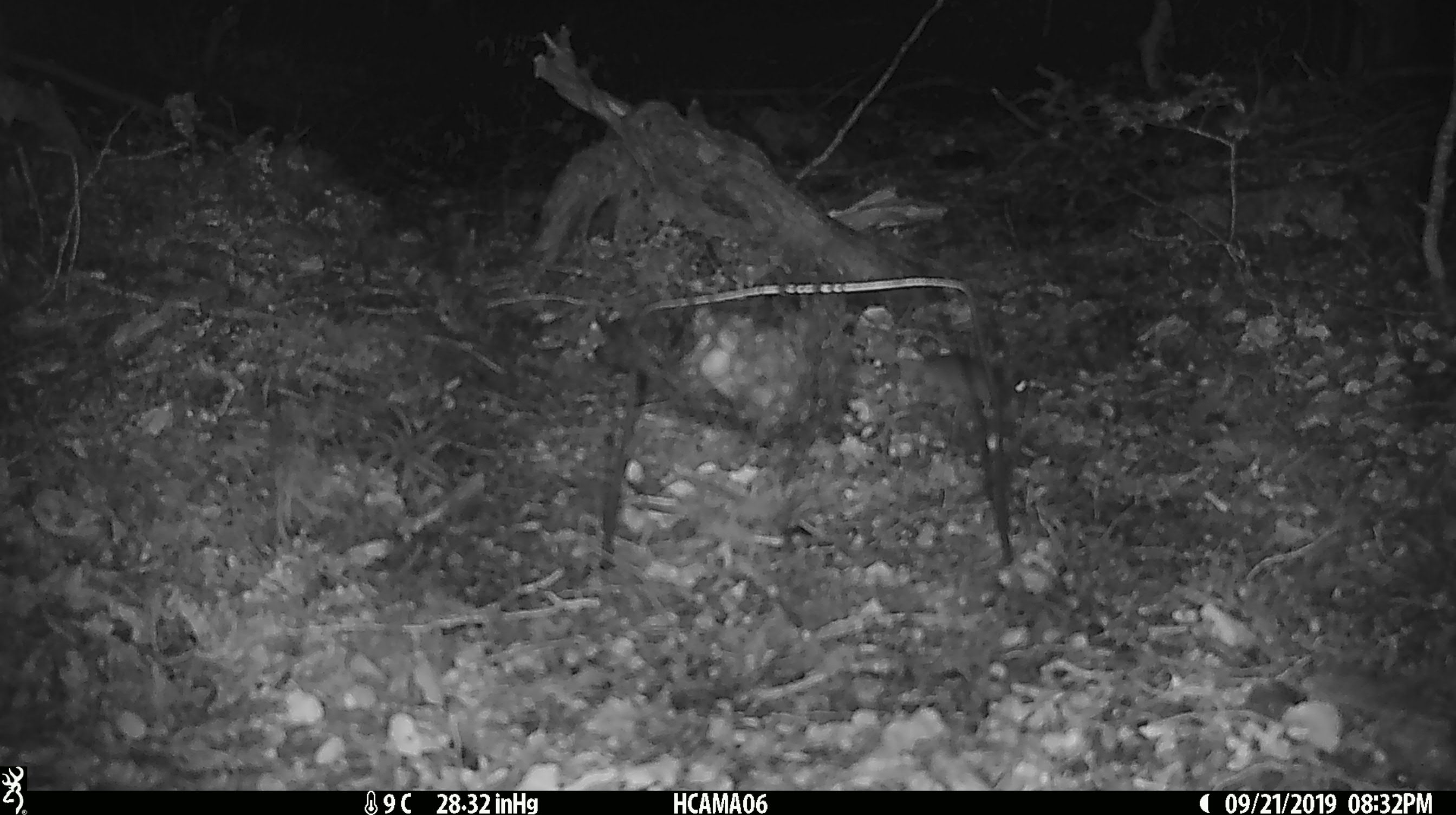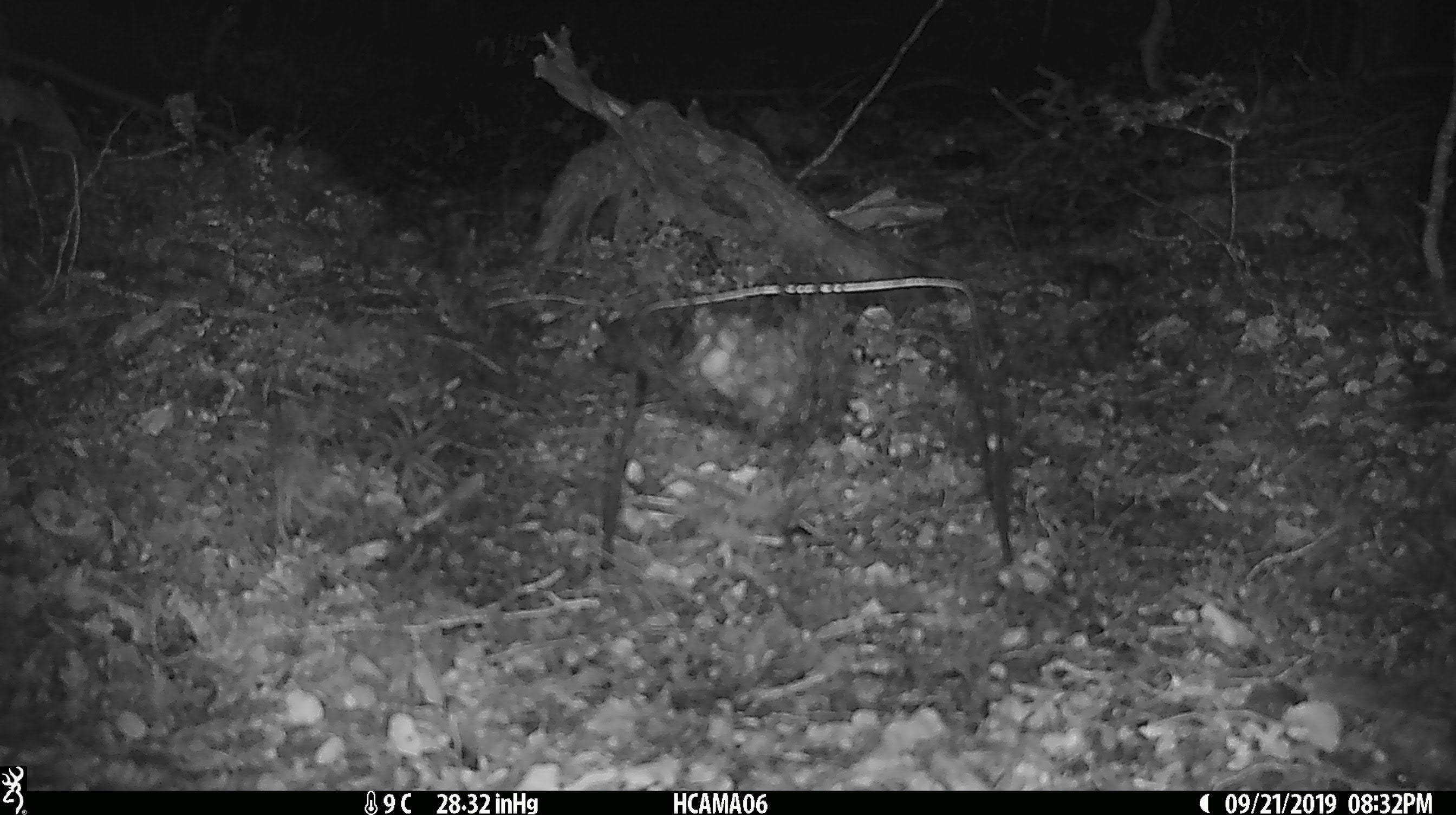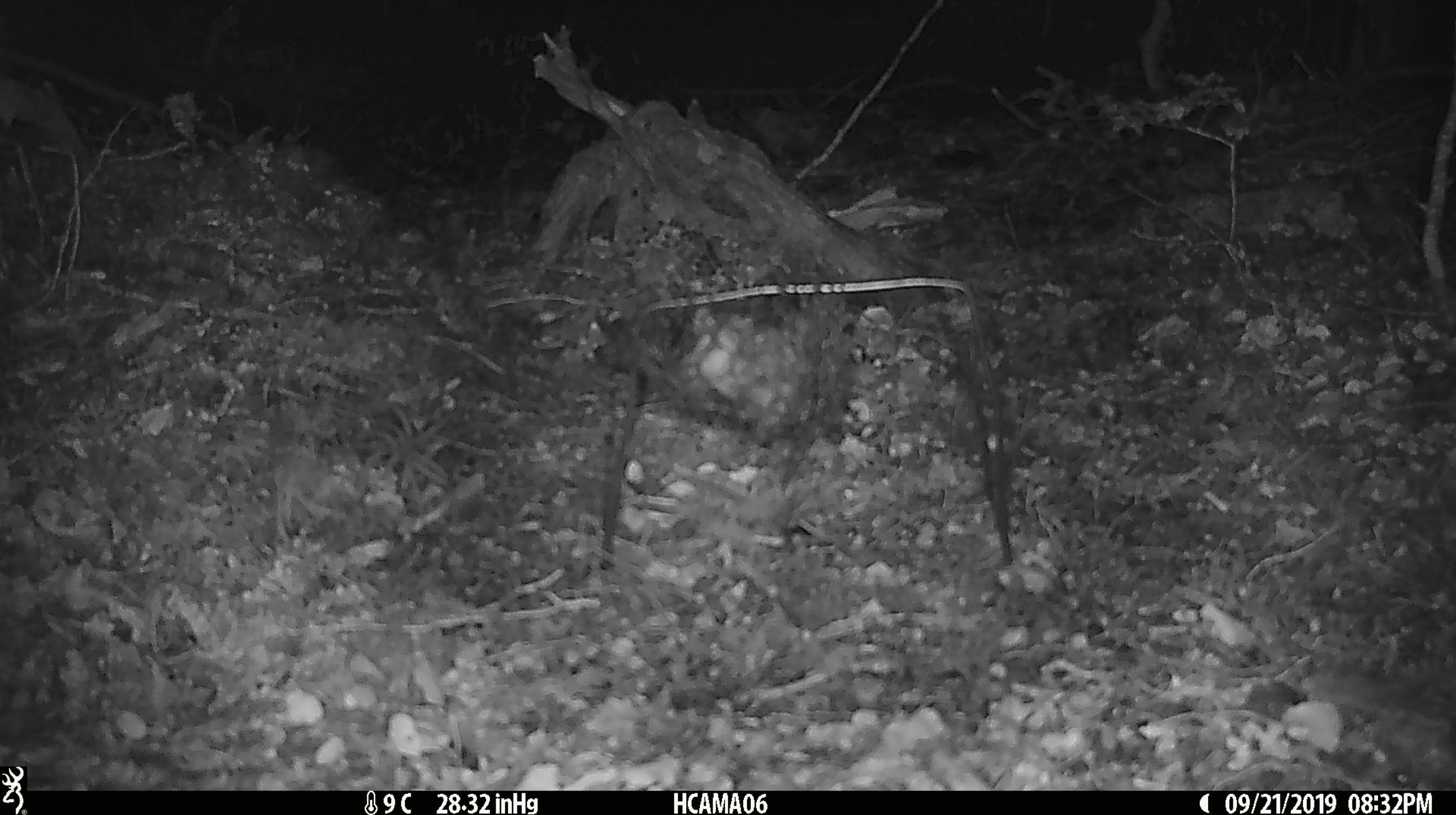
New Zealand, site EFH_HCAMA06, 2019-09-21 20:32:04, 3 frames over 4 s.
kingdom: Animalia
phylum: Chordata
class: Mammalia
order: Rodentia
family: Muridae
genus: Mus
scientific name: Mus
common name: mouse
Mouse (Mus).